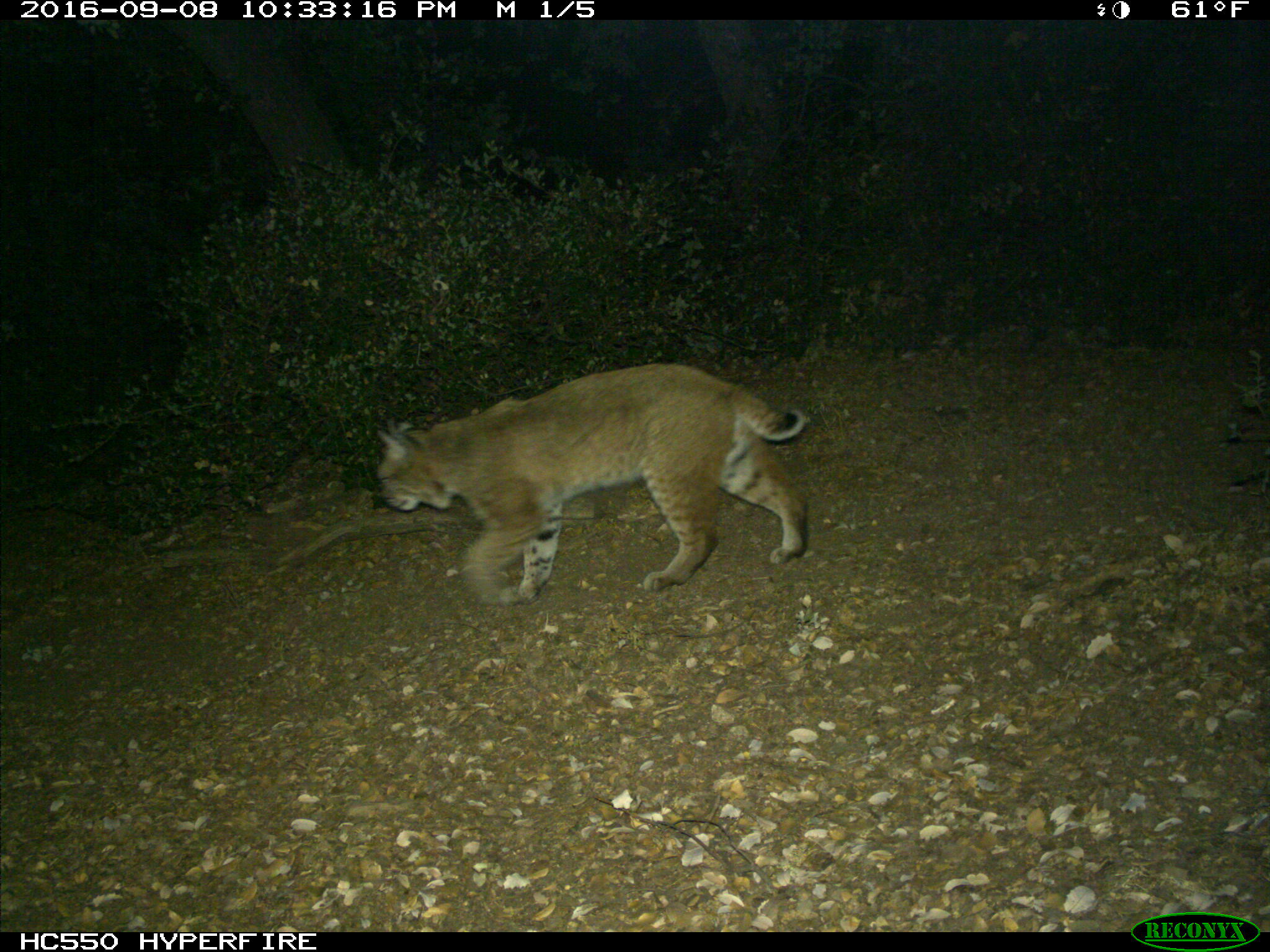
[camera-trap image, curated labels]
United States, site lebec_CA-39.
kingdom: Animalia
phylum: Chordata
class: Mammalia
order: Carnivora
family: Felidae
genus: Lynx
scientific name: Lynx rufus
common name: bobcat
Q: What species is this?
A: Lynx rufus (bobcat).